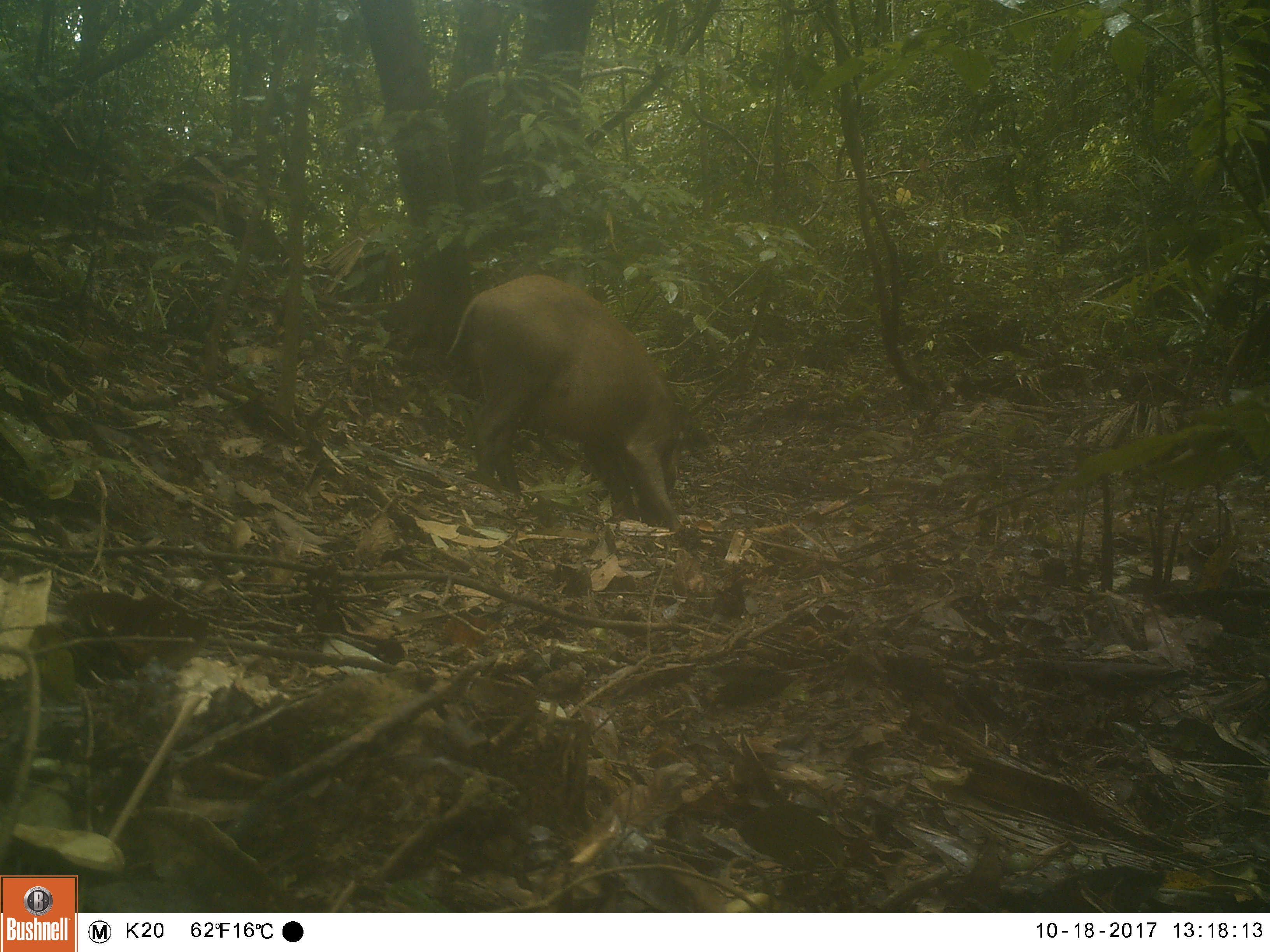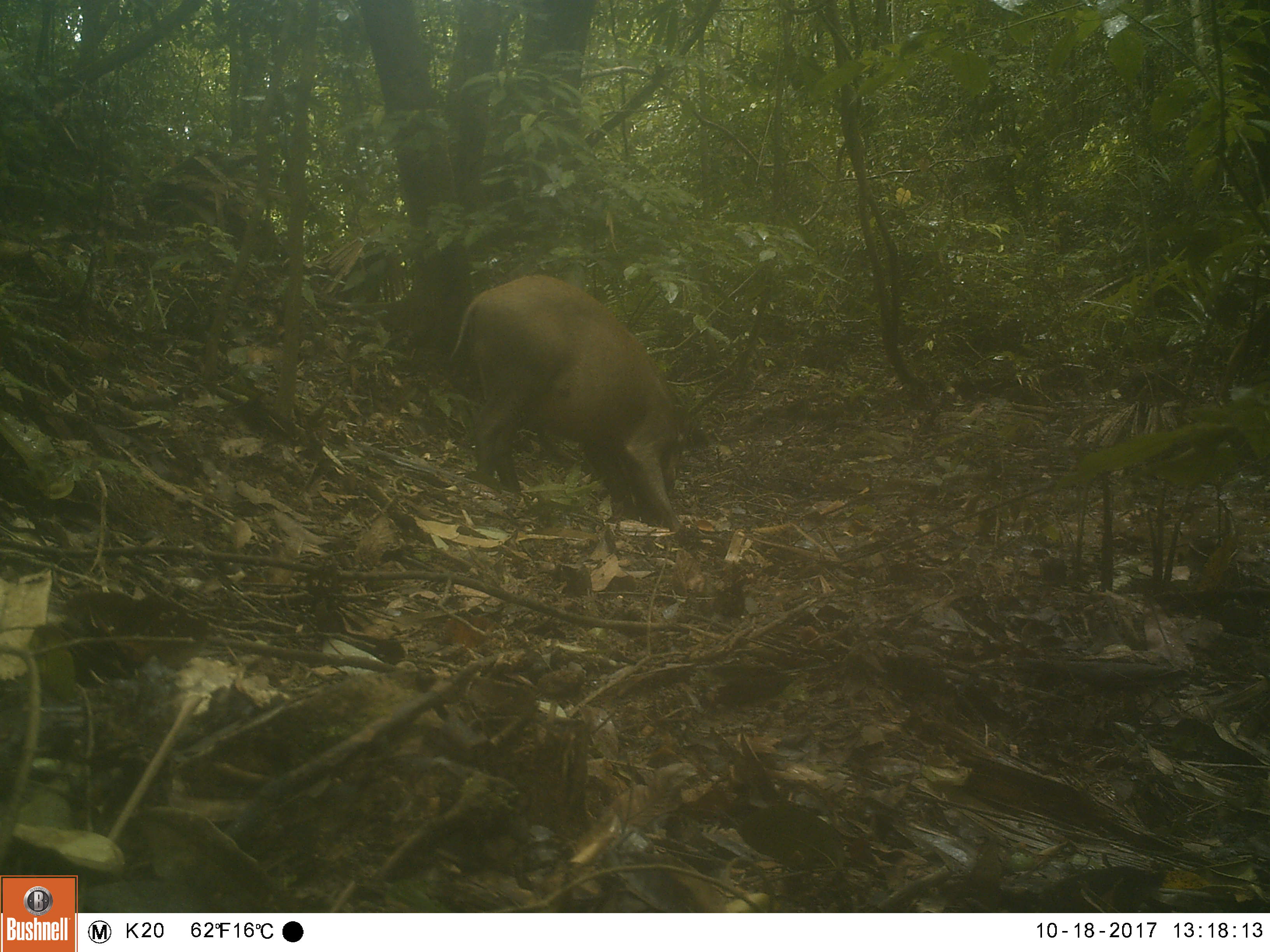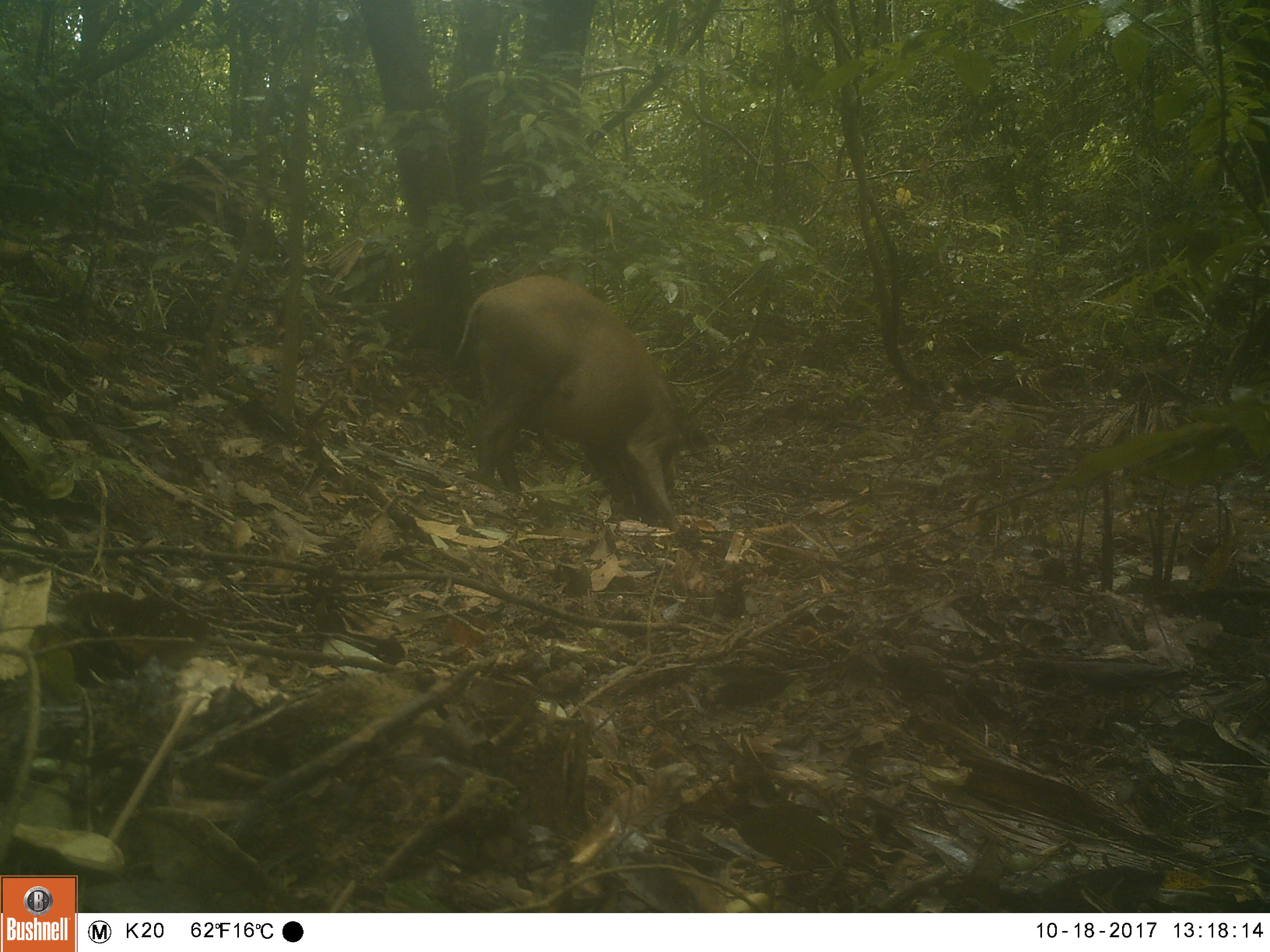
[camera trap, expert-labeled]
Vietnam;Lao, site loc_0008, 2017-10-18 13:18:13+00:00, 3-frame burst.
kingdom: Animalia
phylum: Chordata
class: Mammalia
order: Artiodactyla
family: Suidae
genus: Sus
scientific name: Sus scrofa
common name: eurasian wild pig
Eurasian wild pig (Sus scrofa). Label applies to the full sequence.